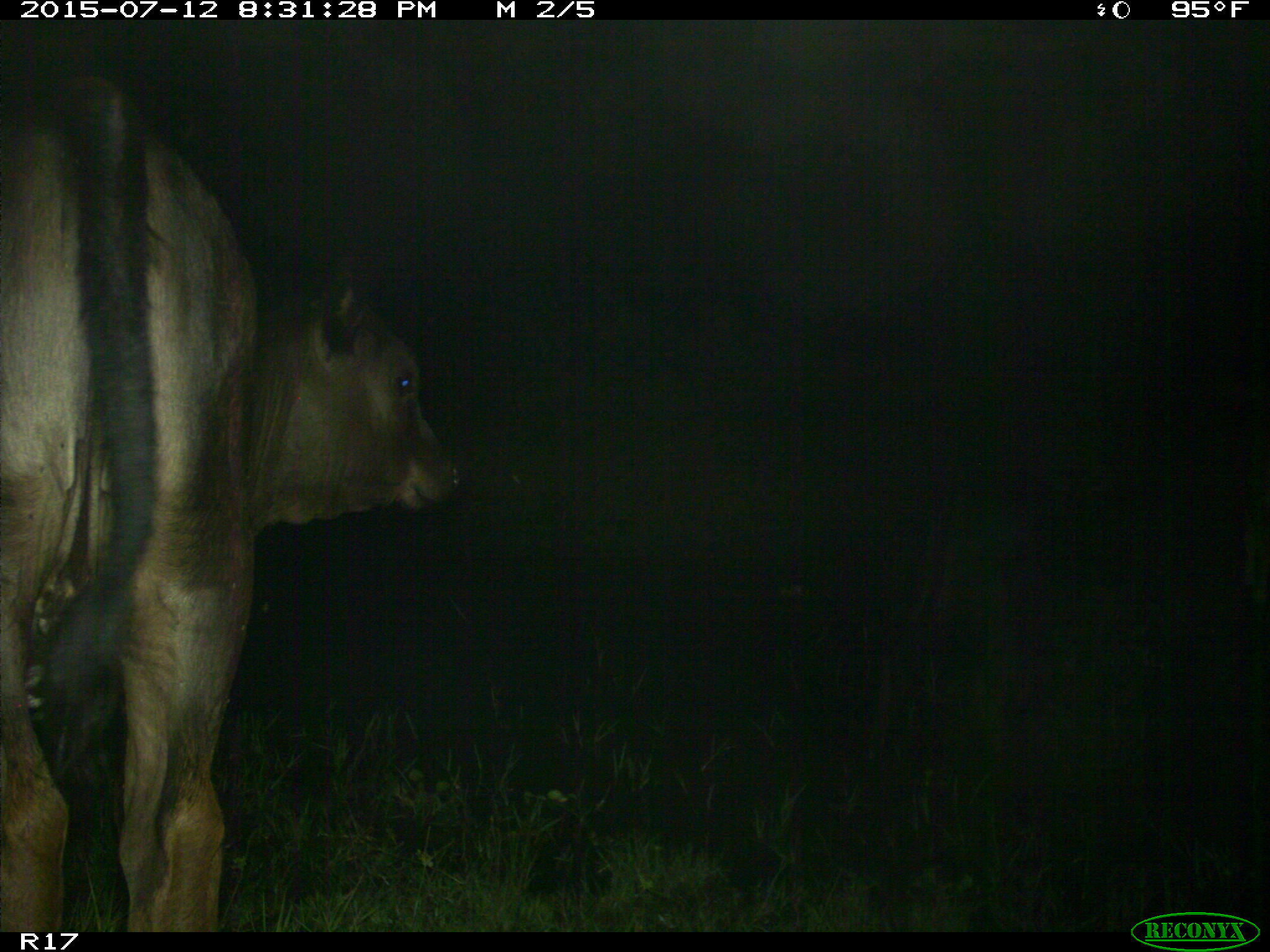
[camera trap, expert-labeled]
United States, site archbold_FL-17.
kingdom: Animalia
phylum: Chordata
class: Mammalia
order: Artiodactyla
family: Bovidae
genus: Bos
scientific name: Bos taurus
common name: domestic cow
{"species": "Bos taurus (domestic cow)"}